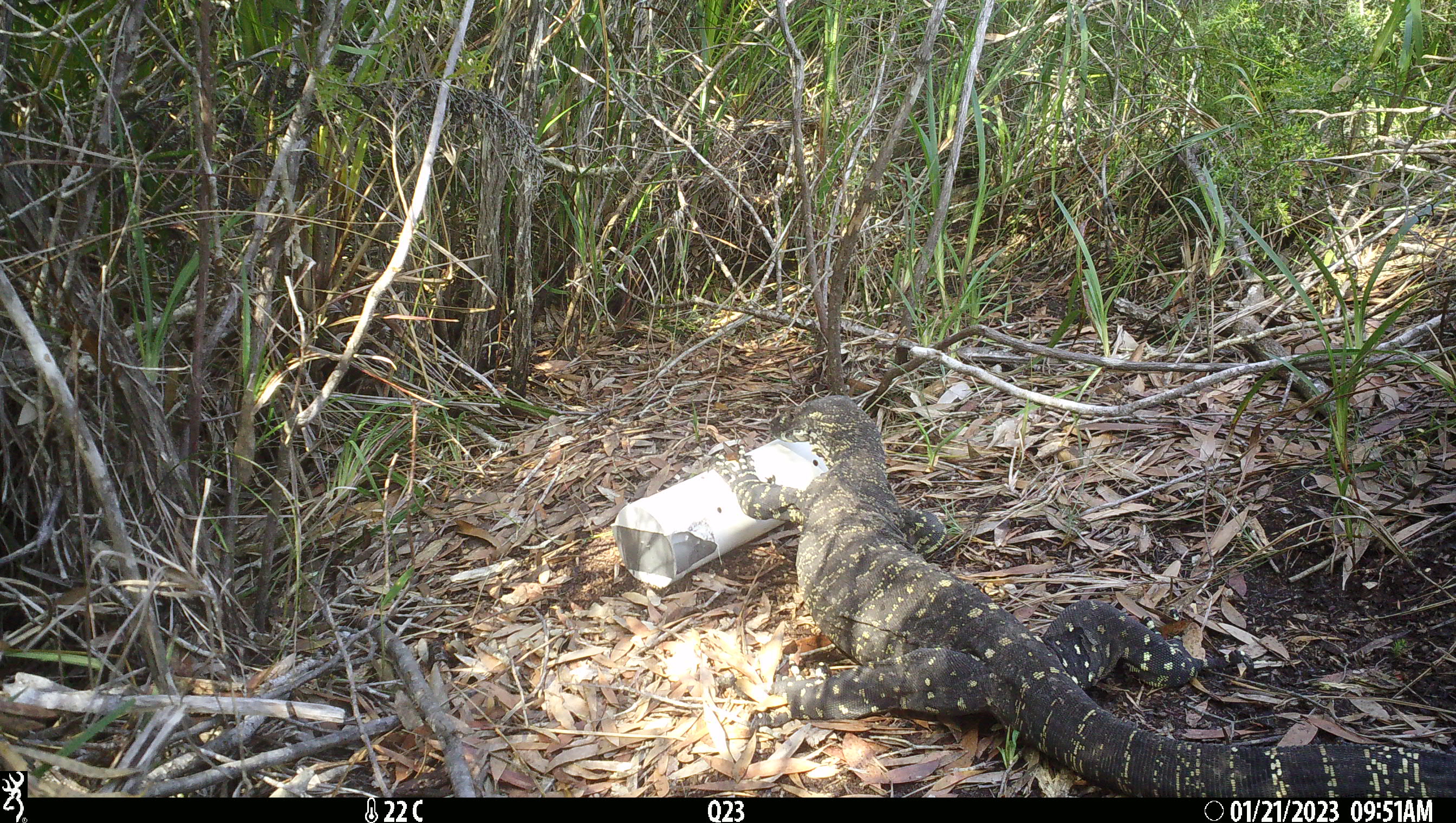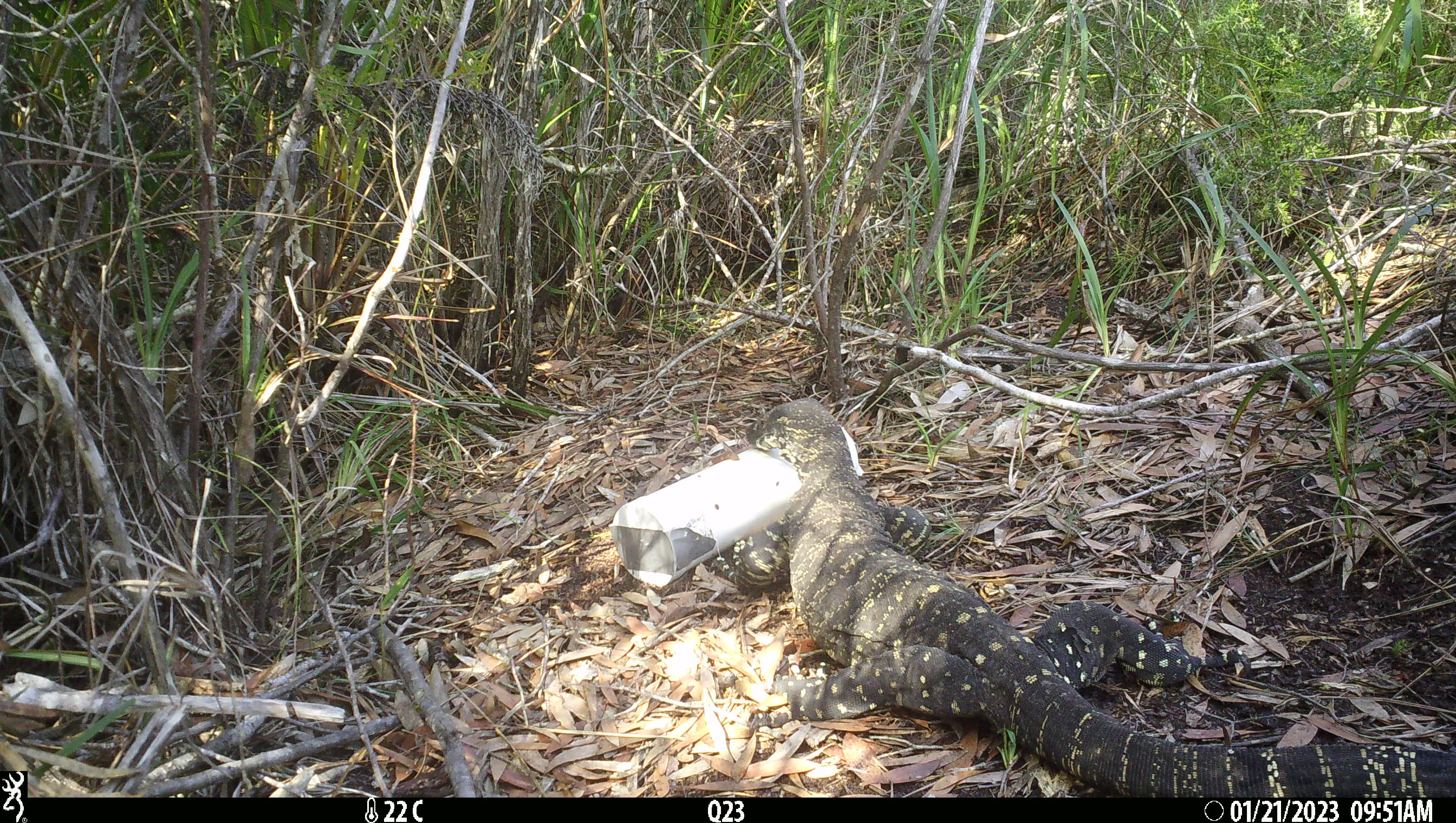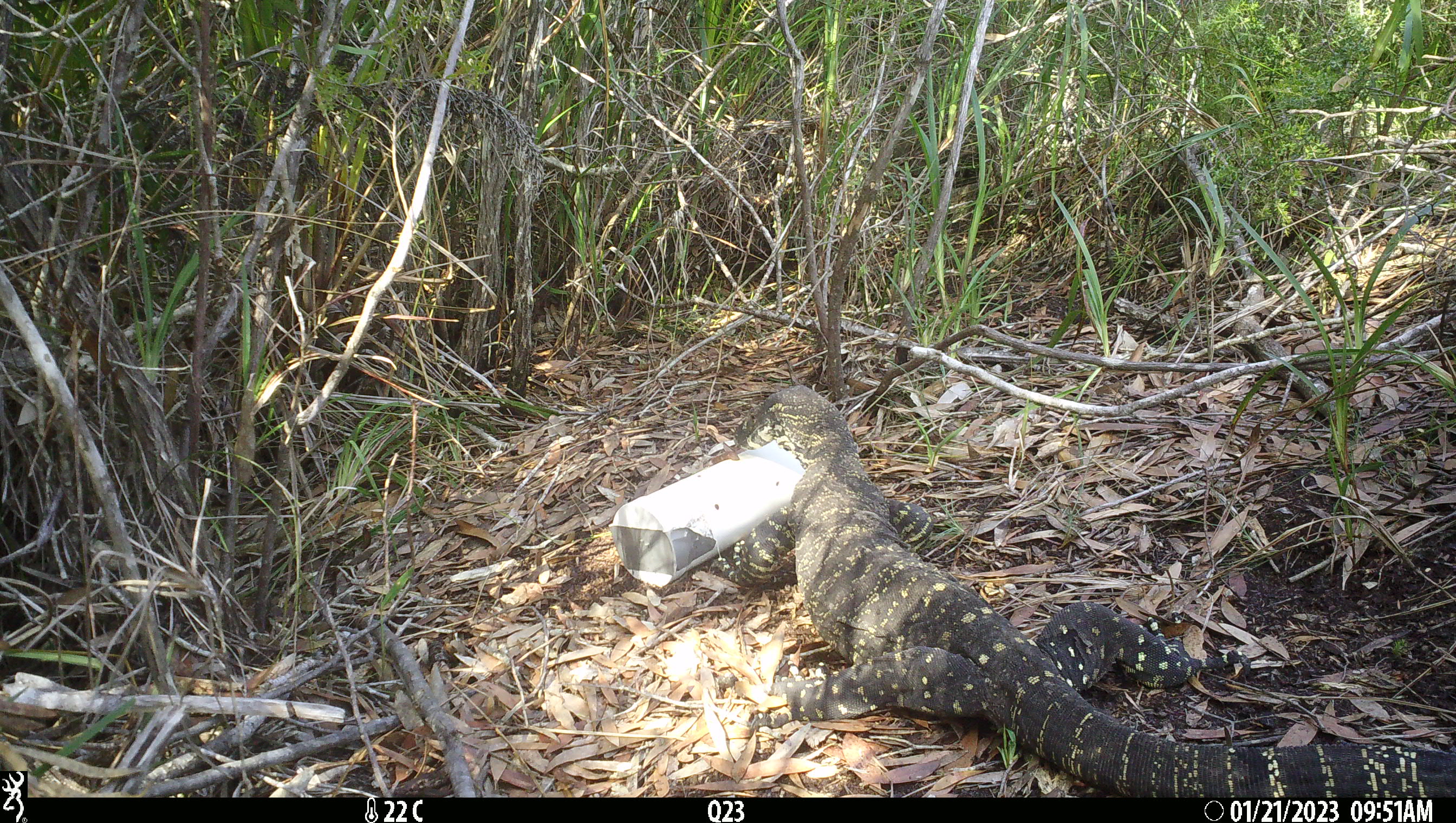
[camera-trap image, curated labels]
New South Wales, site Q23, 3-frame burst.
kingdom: Animalia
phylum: Chordata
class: Reptilia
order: Squamata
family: Varanidae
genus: Varanus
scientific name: Varanus varius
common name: lace monitor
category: goanna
Goanna (lace monitor) (Varanus varius).